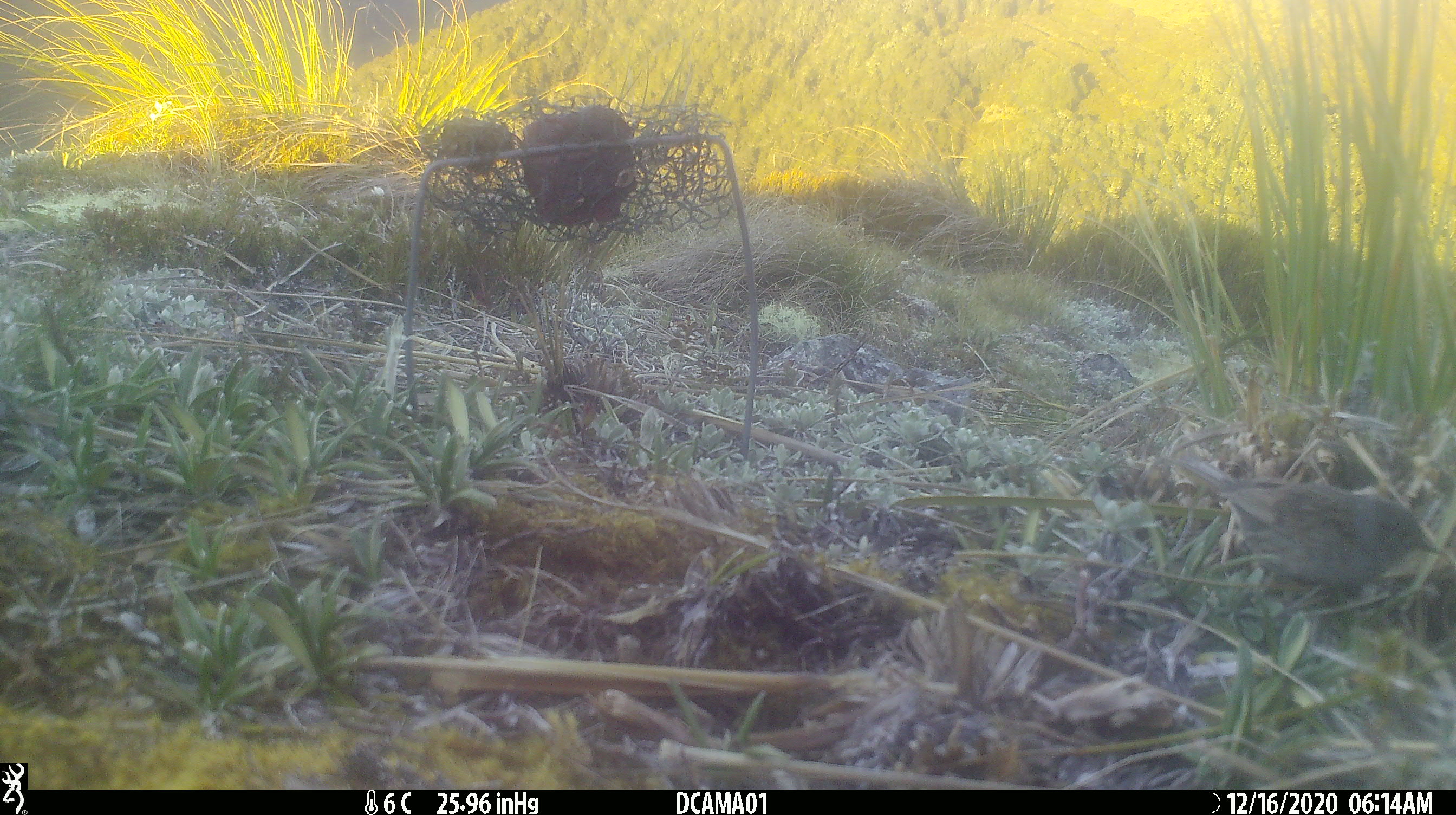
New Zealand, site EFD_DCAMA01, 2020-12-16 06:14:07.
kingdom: Animalia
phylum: Chordata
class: Aves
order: Passeriformes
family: Prunellidae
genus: Prunella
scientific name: Prunella modularis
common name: dunnock